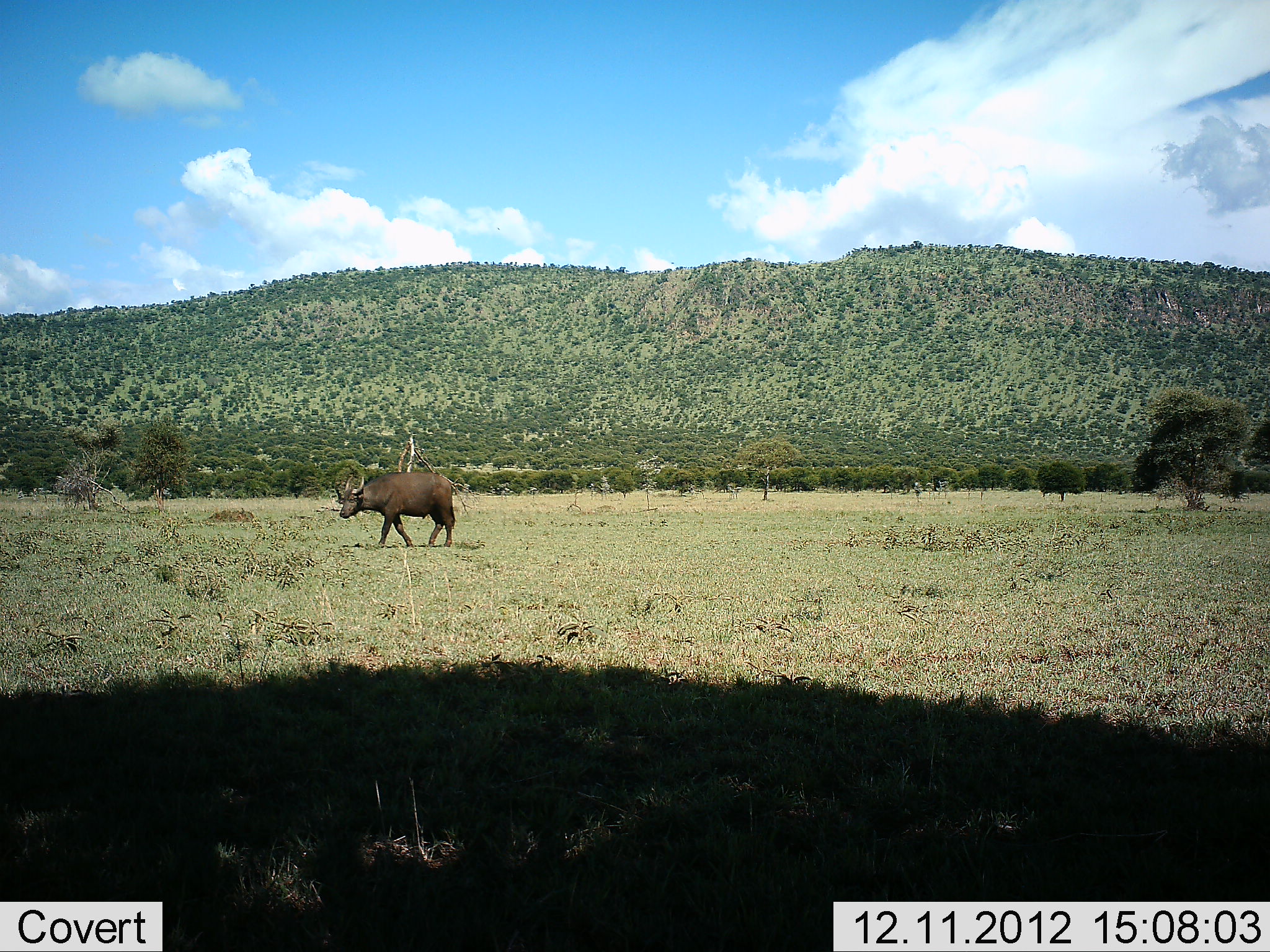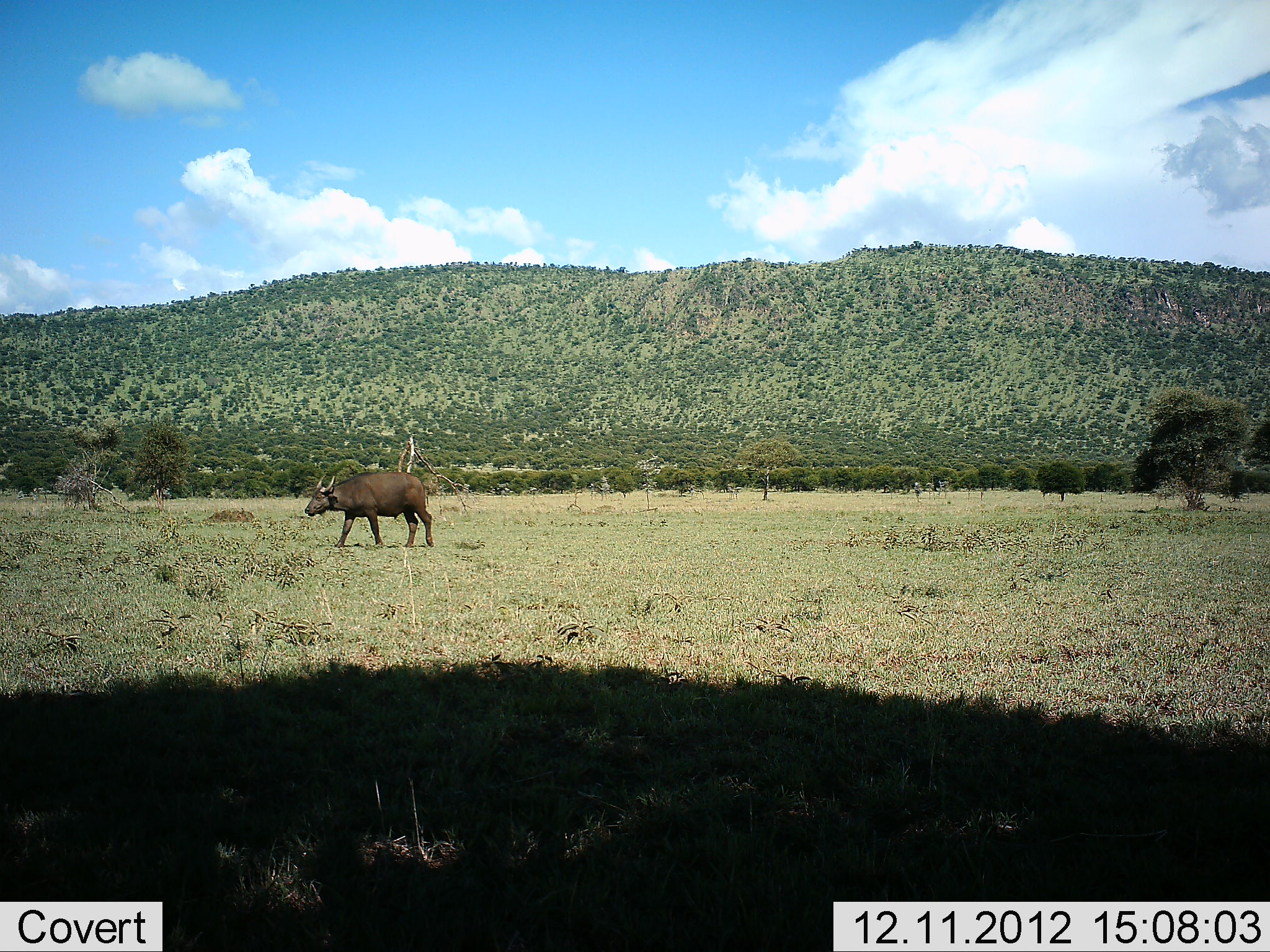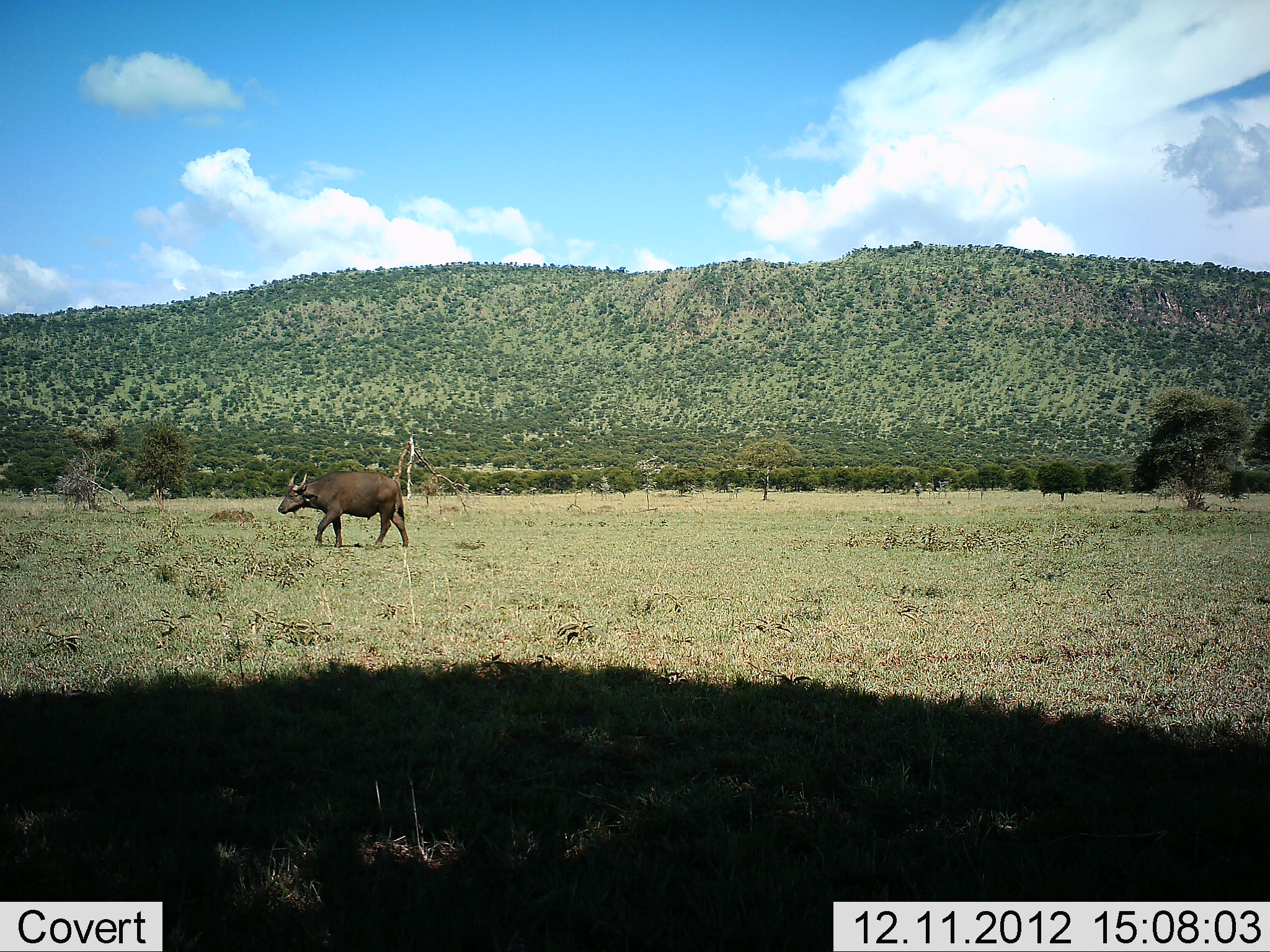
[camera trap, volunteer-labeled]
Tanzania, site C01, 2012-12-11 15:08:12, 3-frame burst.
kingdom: Animalia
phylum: Chordata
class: Mammalia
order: Artiodactyla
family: Bovidae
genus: Syncerus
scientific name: Syncerus caffer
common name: cape buffalo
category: buffalo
Buffalo (cape buffalo) (Syncerus caffer), count 1. Behavior (volunteer vote fractions): standing 5%, resting 0%, moving 97%, interacting 0%. Young present (vote fraction): 0%. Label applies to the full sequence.